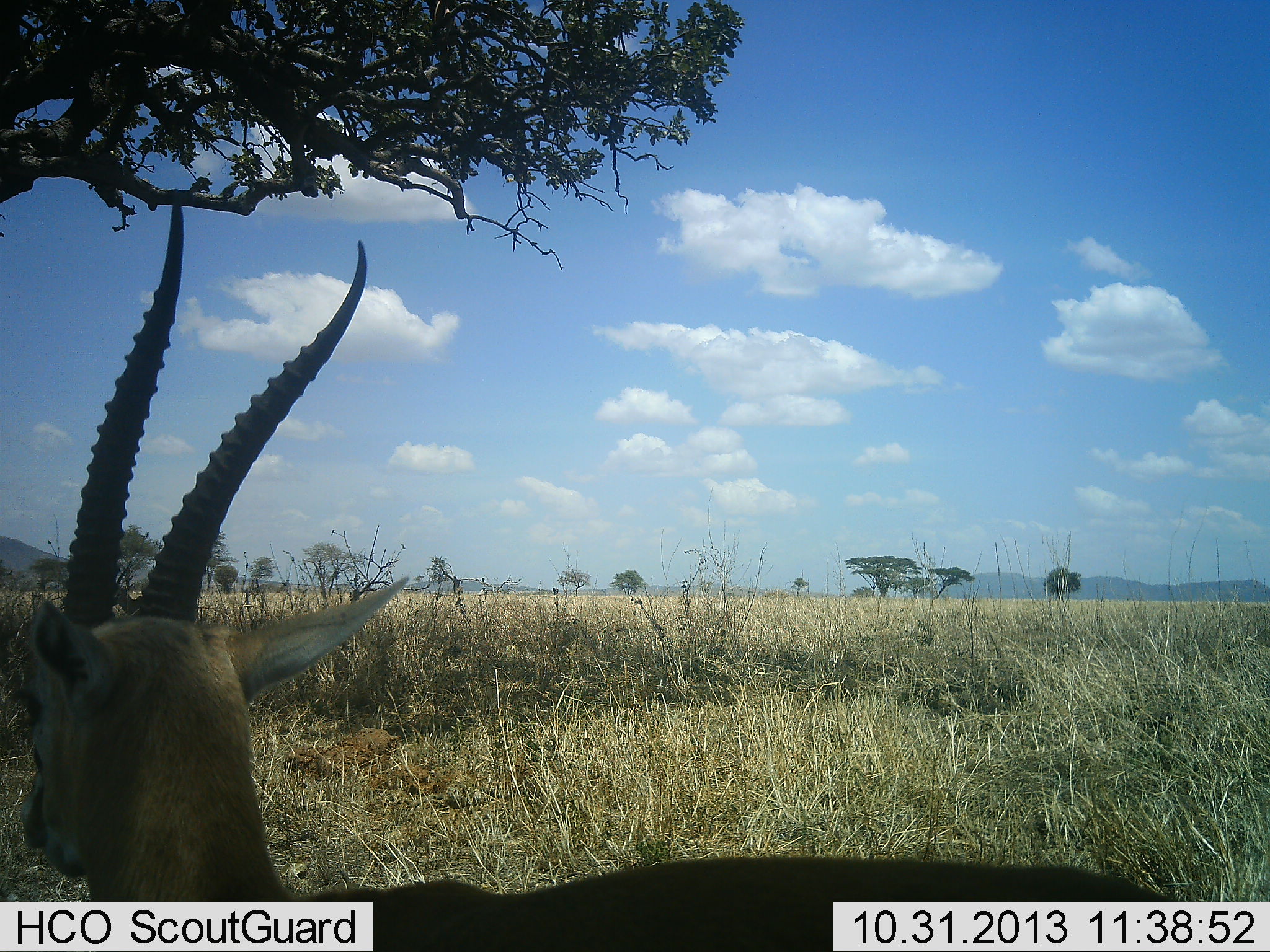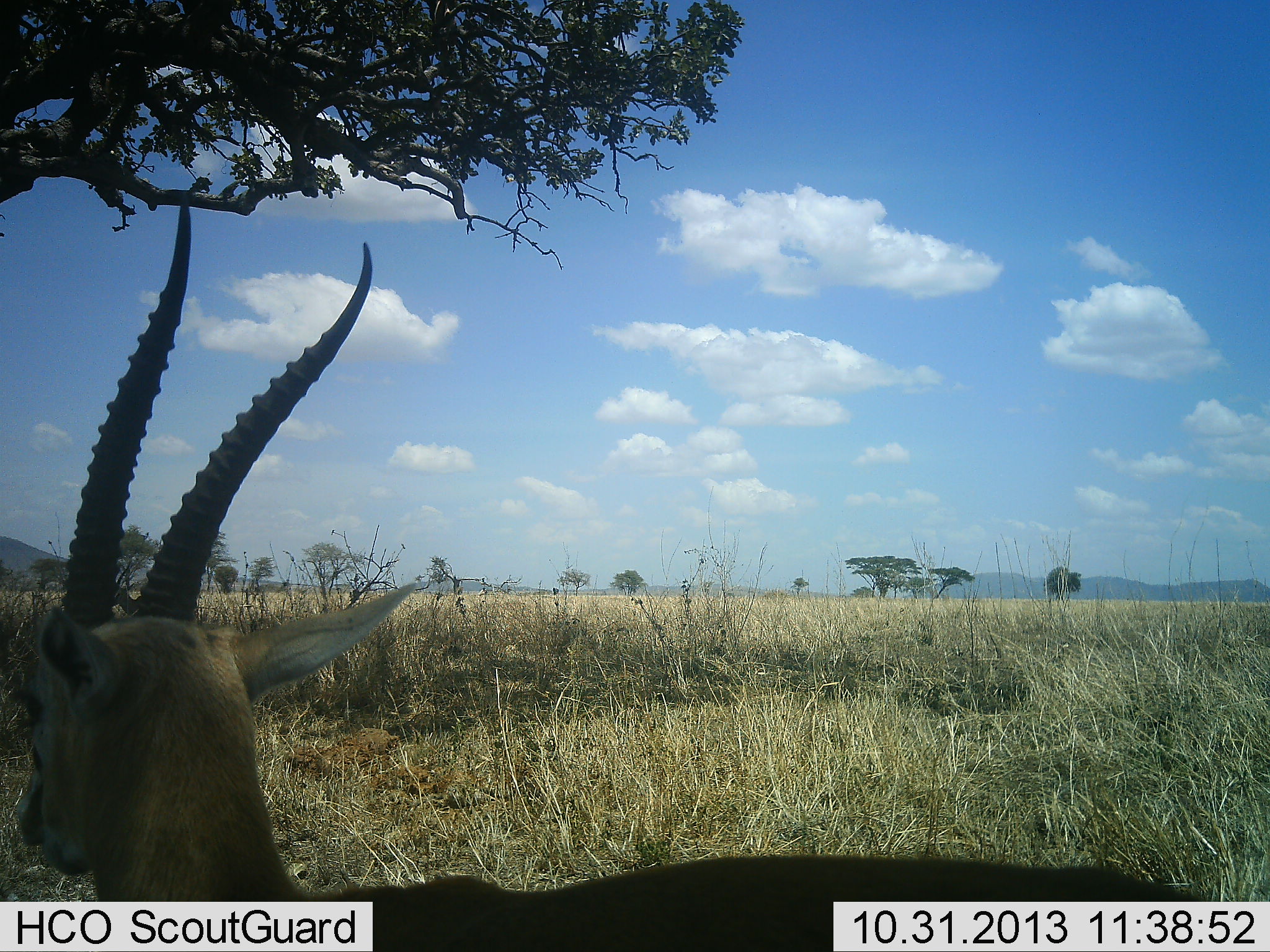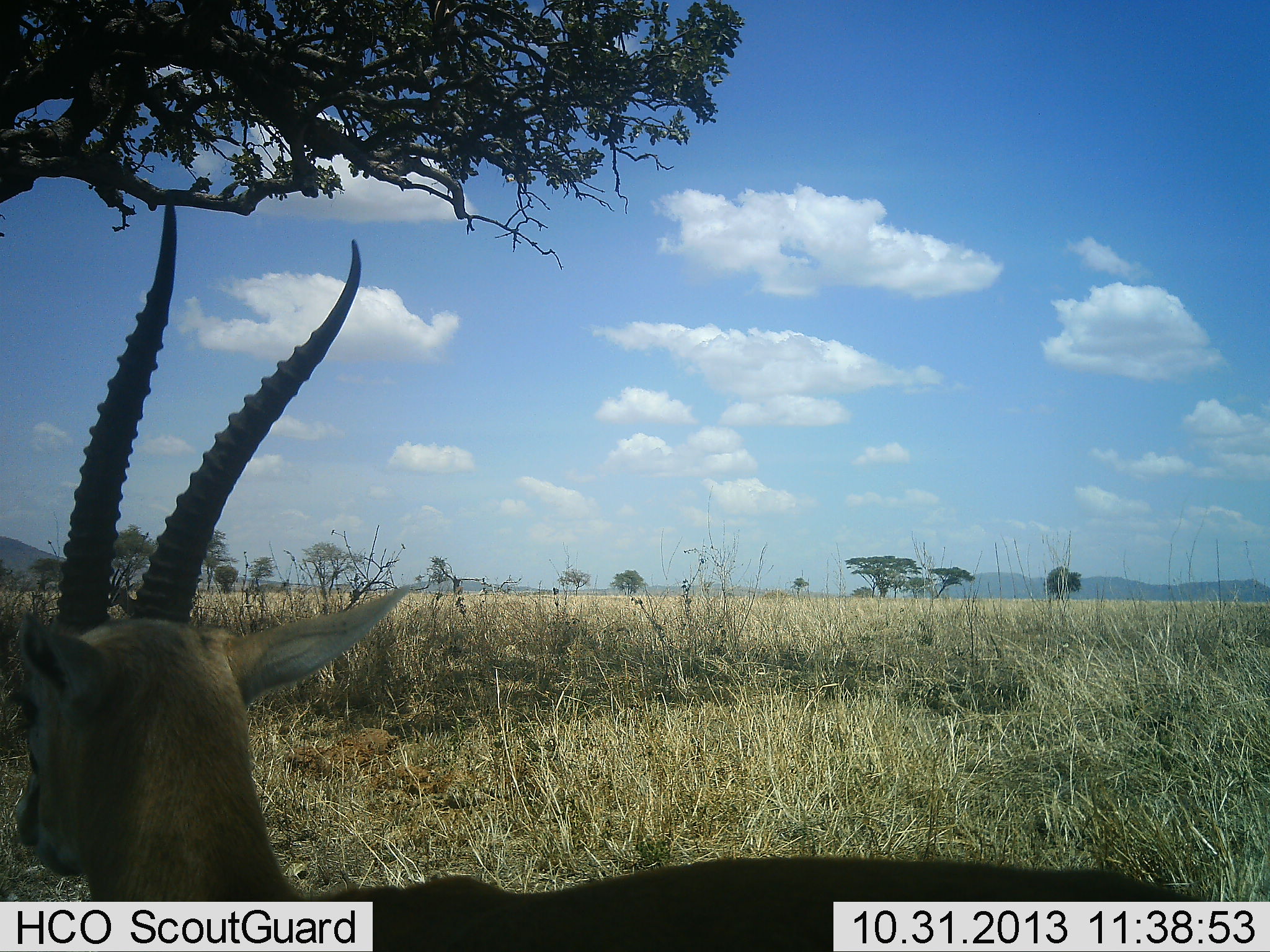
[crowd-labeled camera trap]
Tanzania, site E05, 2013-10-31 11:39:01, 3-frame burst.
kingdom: Animalia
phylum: Chordata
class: Mammalia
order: Artiodactyla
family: Bovidae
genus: Eudorcas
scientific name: Eudorcas thomsonii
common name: thomson's gazelle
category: gazellethomsons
Gazellethomsons (thomson's gazelle) (Eudorcas thomsonii), count 1. Behavior (volunteer vote fractions): standing 91%, resting 9%, moving 0%, interacting 0%. Young present (vote fraction): 0%. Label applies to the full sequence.